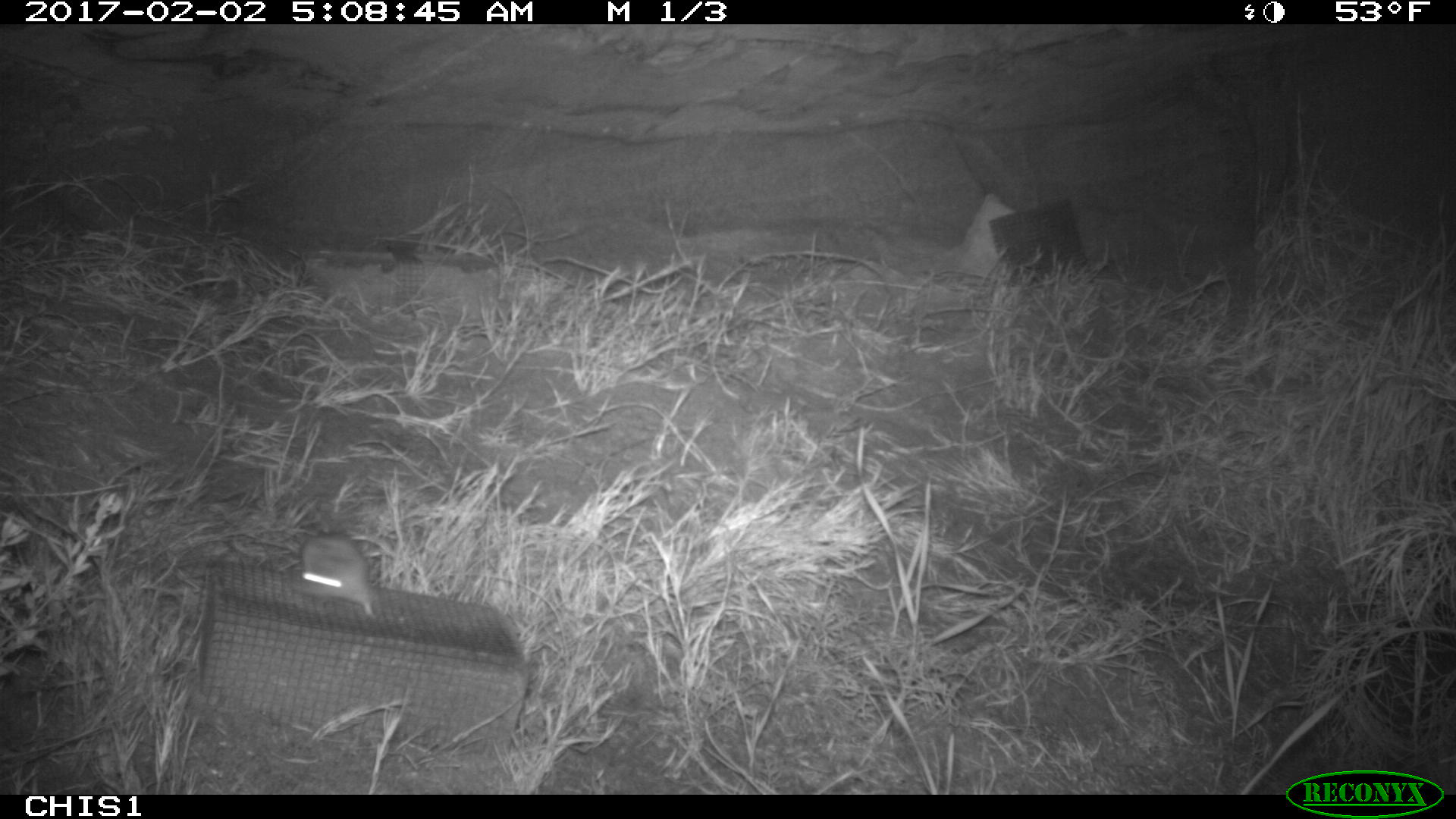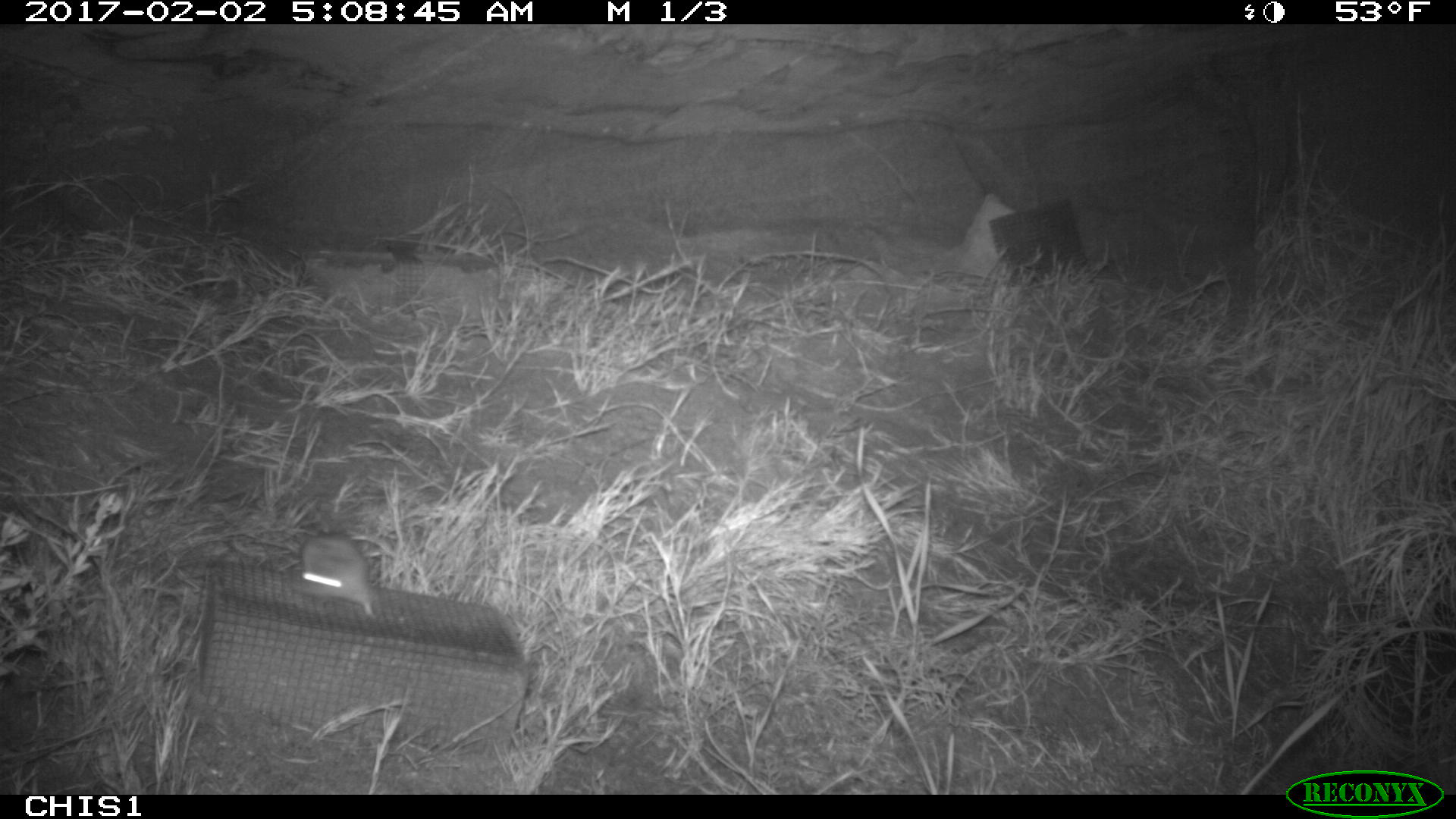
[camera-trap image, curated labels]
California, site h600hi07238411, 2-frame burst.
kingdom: Animalia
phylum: Chordata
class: Mammalia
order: Rodentia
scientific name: Rodentia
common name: rodent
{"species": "rodent (Rodentia)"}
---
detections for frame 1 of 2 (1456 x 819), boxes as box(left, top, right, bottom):
rodent: box(293, 527, 377, 620)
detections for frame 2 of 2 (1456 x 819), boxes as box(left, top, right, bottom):
rodent: box(300, 533, 391, 617)